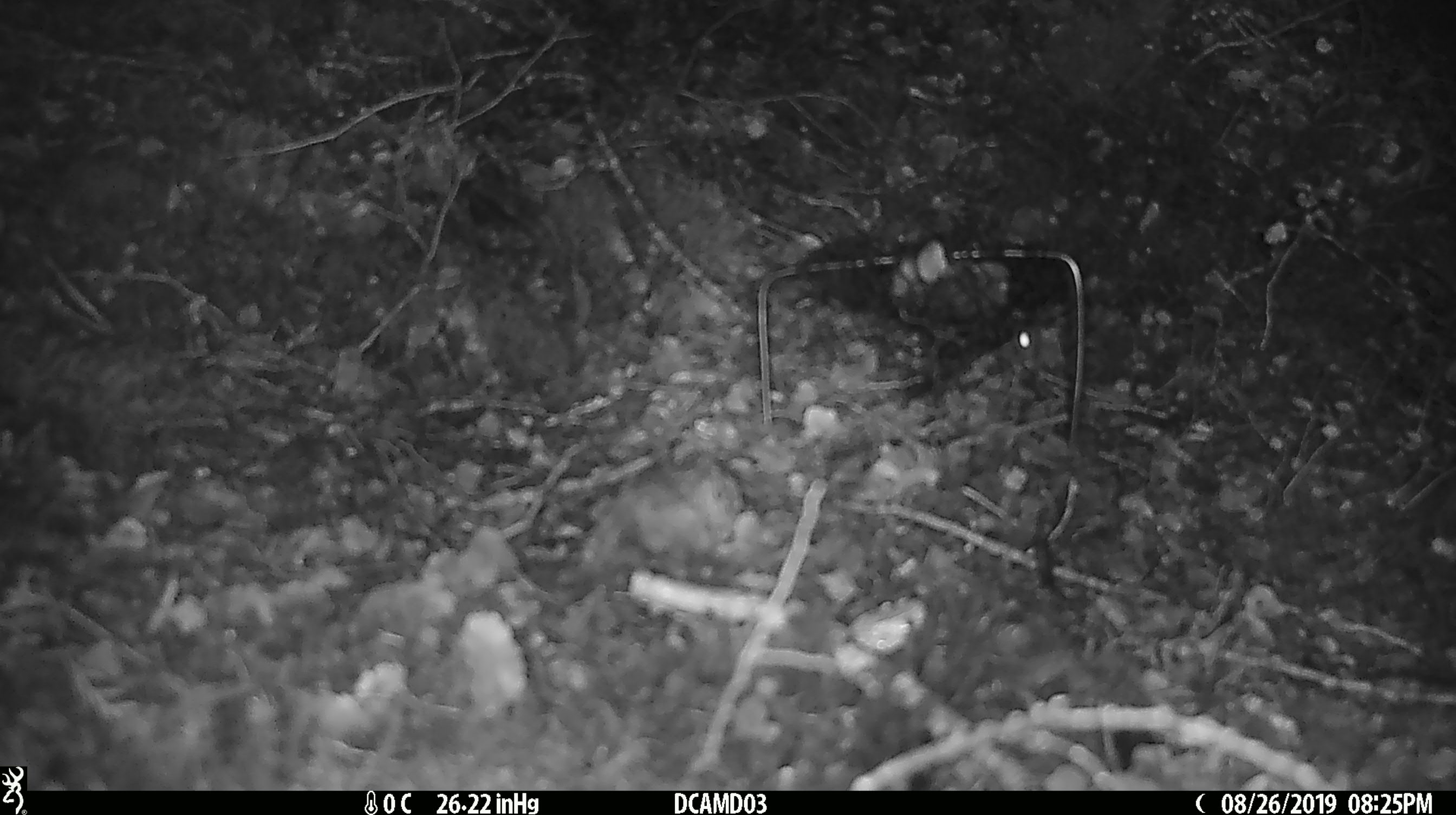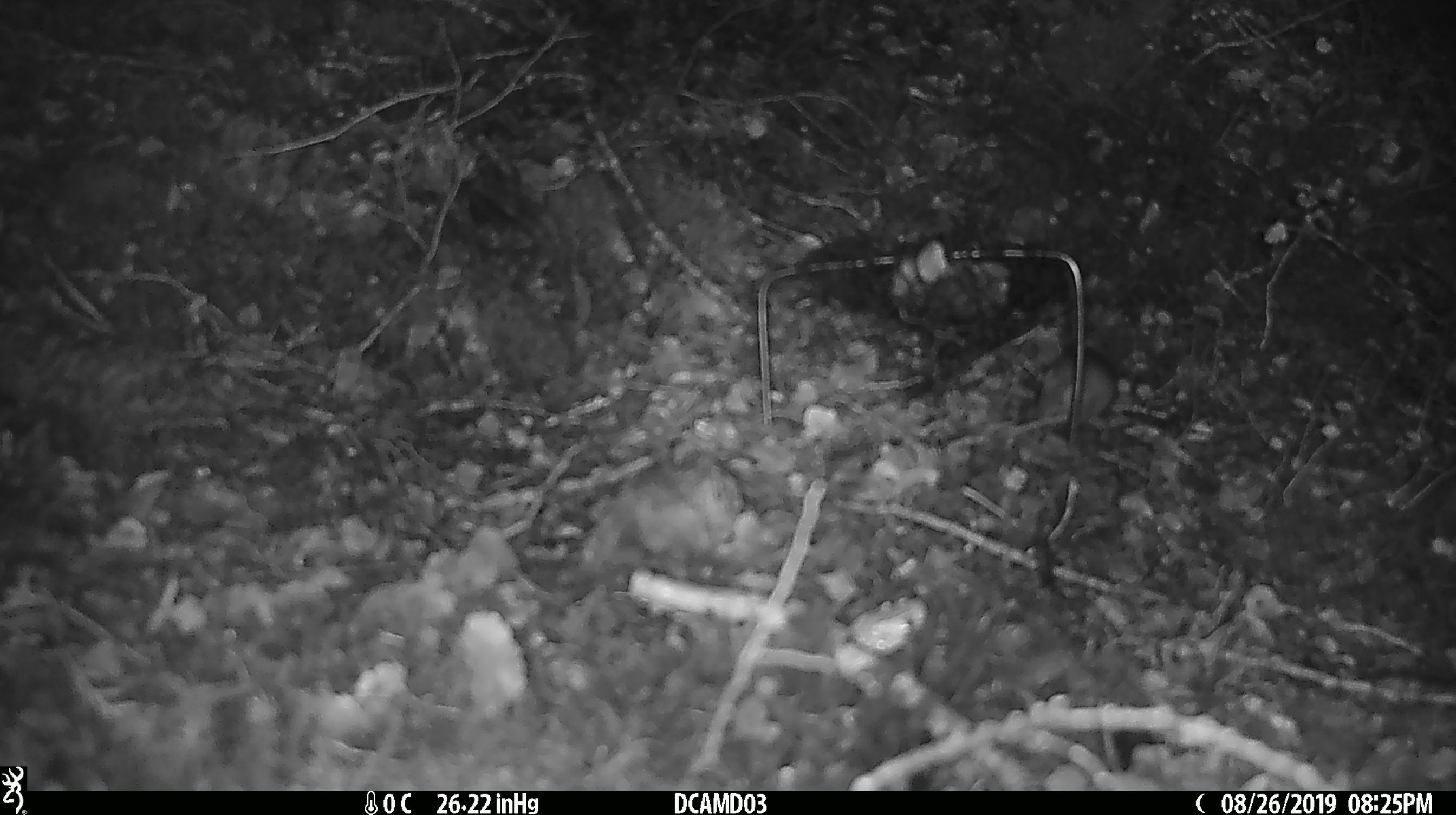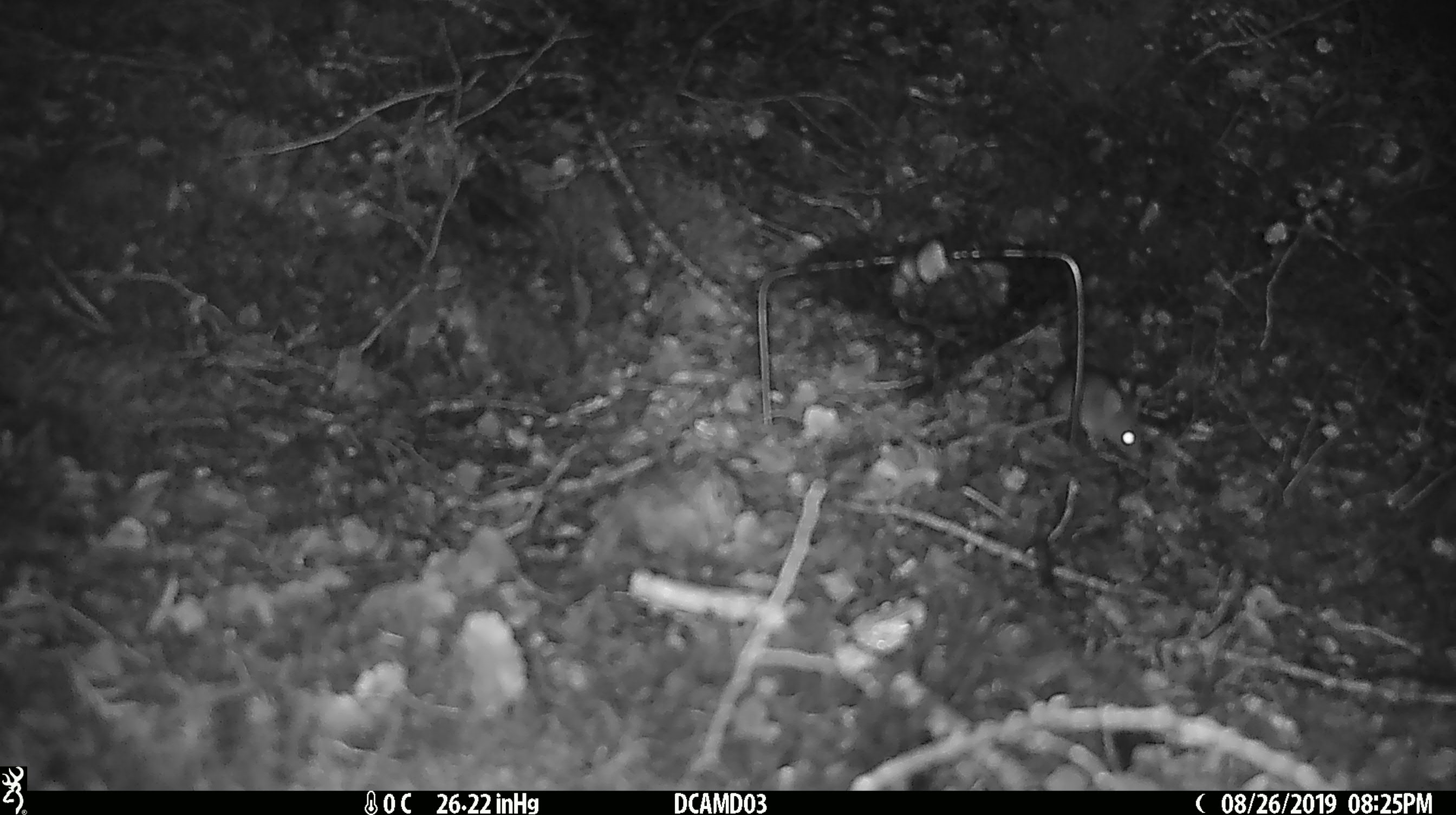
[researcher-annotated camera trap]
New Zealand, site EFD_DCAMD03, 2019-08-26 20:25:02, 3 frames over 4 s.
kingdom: Animalia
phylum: Chordata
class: Mammalia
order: Rodentia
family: Muridae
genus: Mus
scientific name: Mus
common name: mouse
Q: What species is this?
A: Mouse (Mus).